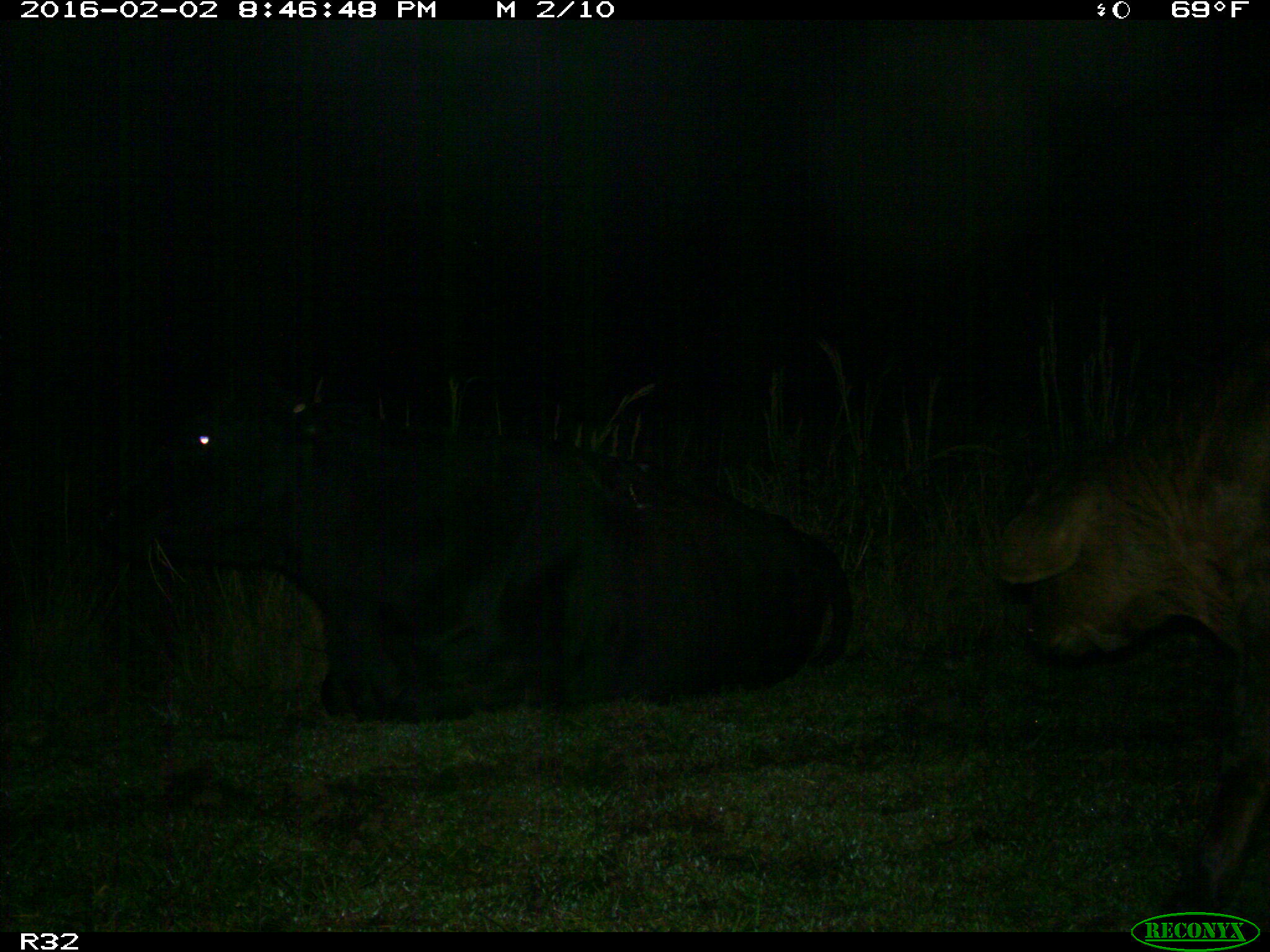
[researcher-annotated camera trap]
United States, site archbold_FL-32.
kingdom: Animalia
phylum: Chordata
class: Mammalia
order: Artiodactyla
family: Bovidae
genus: Bos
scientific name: Bos taurus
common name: domestic cow